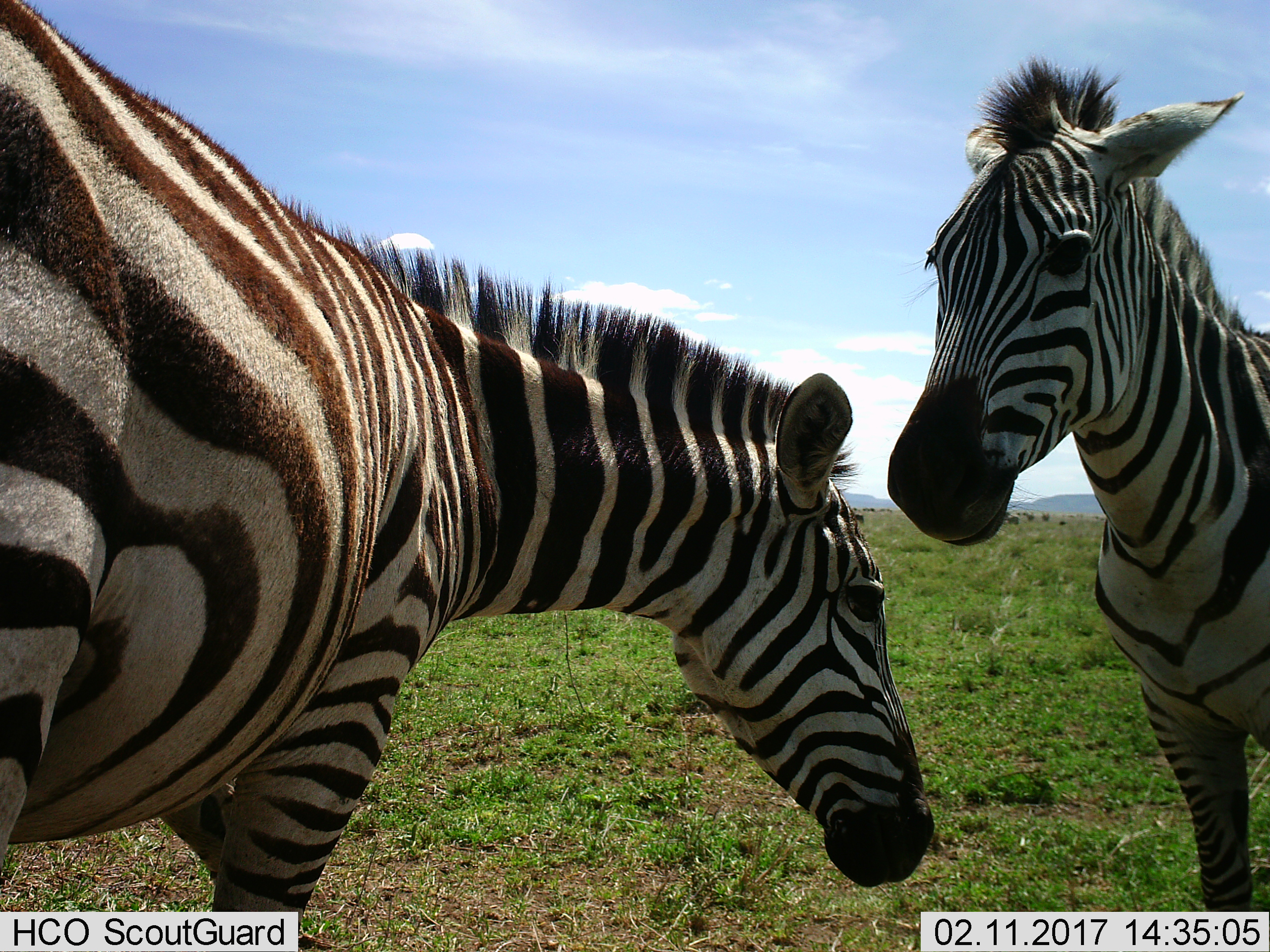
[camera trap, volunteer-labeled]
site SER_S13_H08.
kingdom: Animalia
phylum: Chordata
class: Mammalia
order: Perissodactyla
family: Equidae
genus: Equus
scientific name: Equus quagga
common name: plains zebra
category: zebraplains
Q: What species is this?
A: Zebraplains (plains zebra) (Equus quagga).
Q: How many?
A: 2.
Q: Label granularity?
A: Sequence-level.